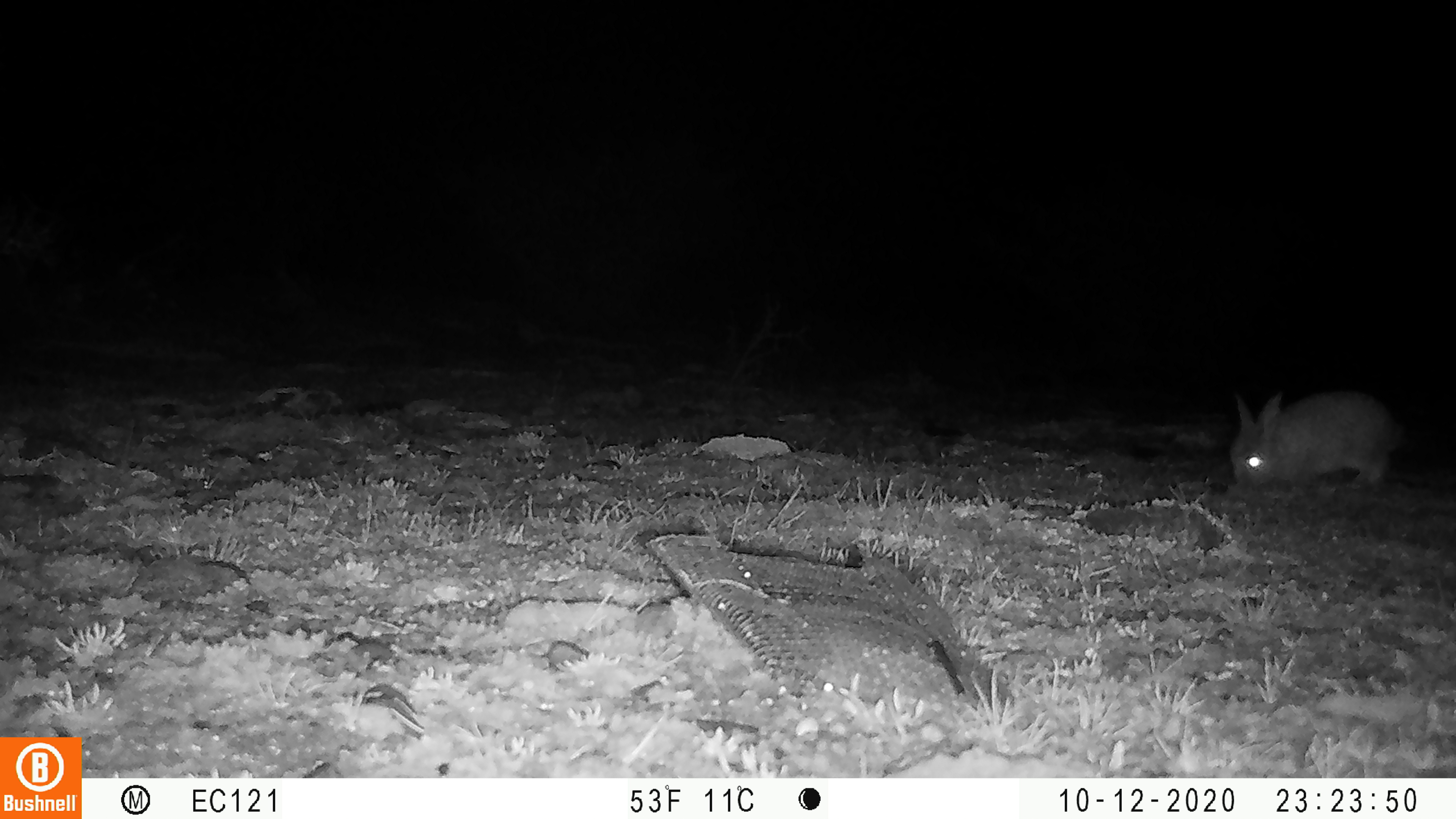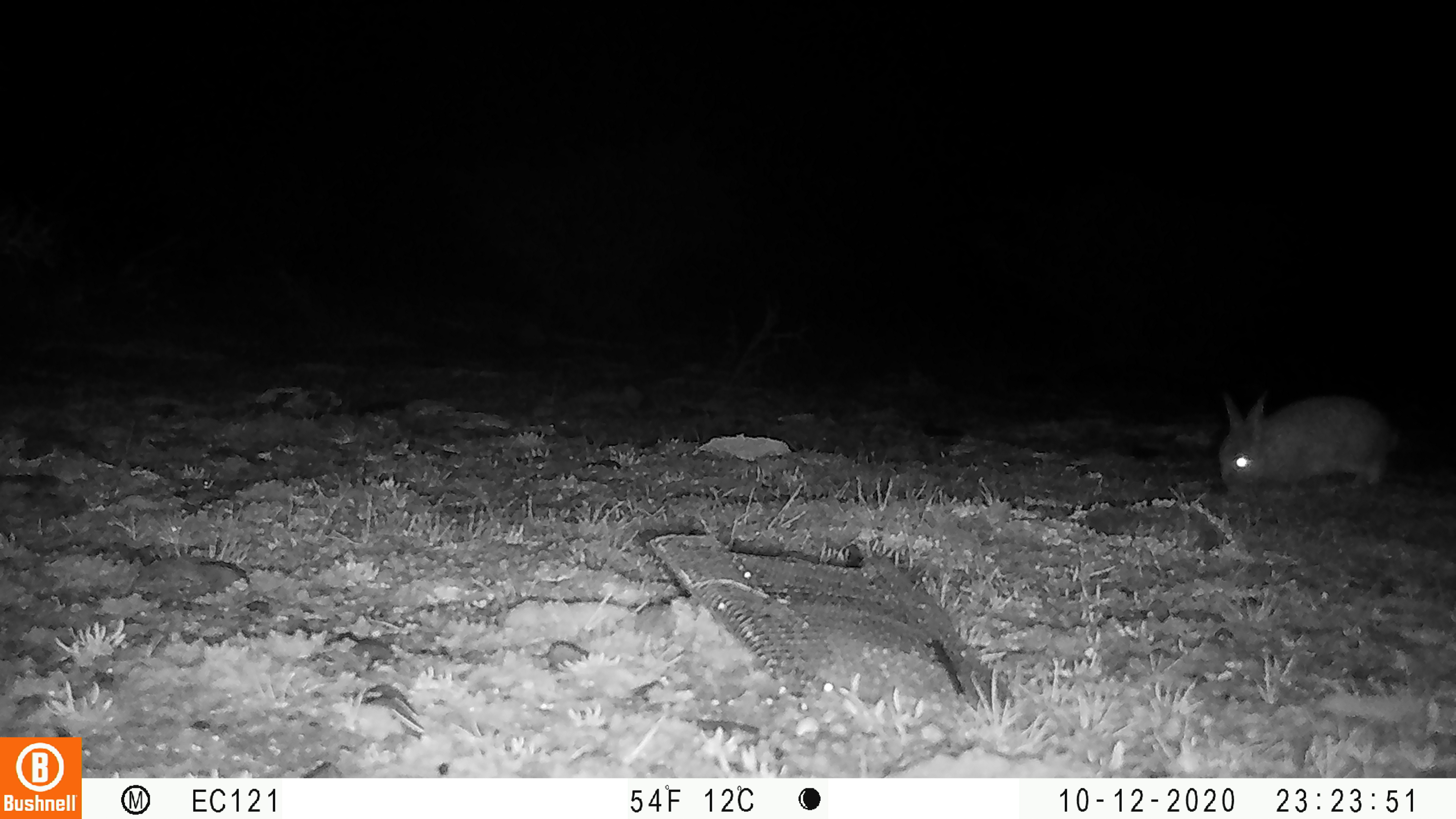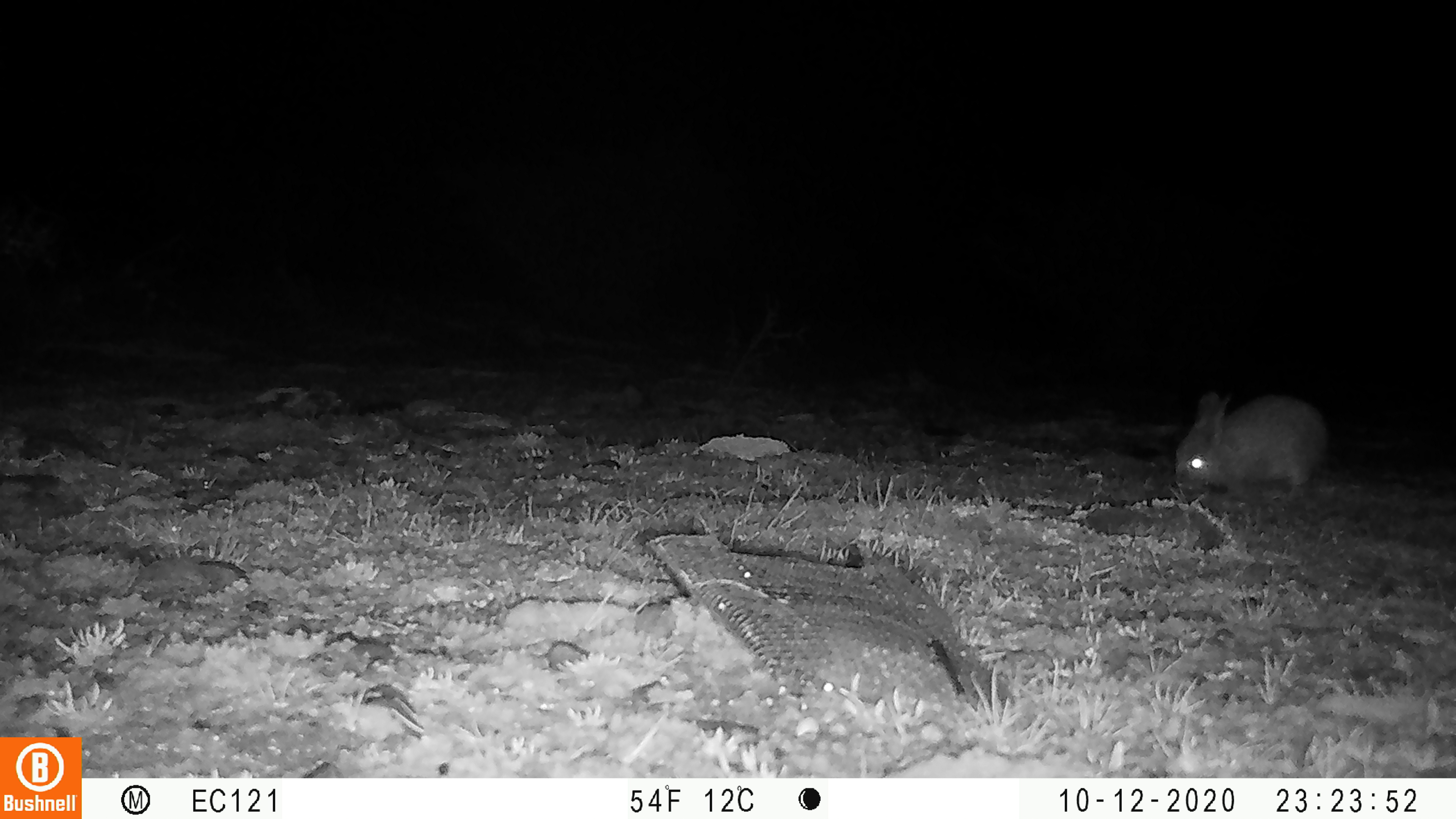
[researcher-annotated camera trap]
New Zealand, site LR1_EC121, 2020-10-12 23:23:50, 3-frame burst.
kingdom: Animalia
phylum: Chordata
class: Mammalia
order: Lagomorpha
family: Leporidae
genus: Oryctolagus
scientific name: Oryctolagus cuniculus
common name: european rabbit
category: rabbit